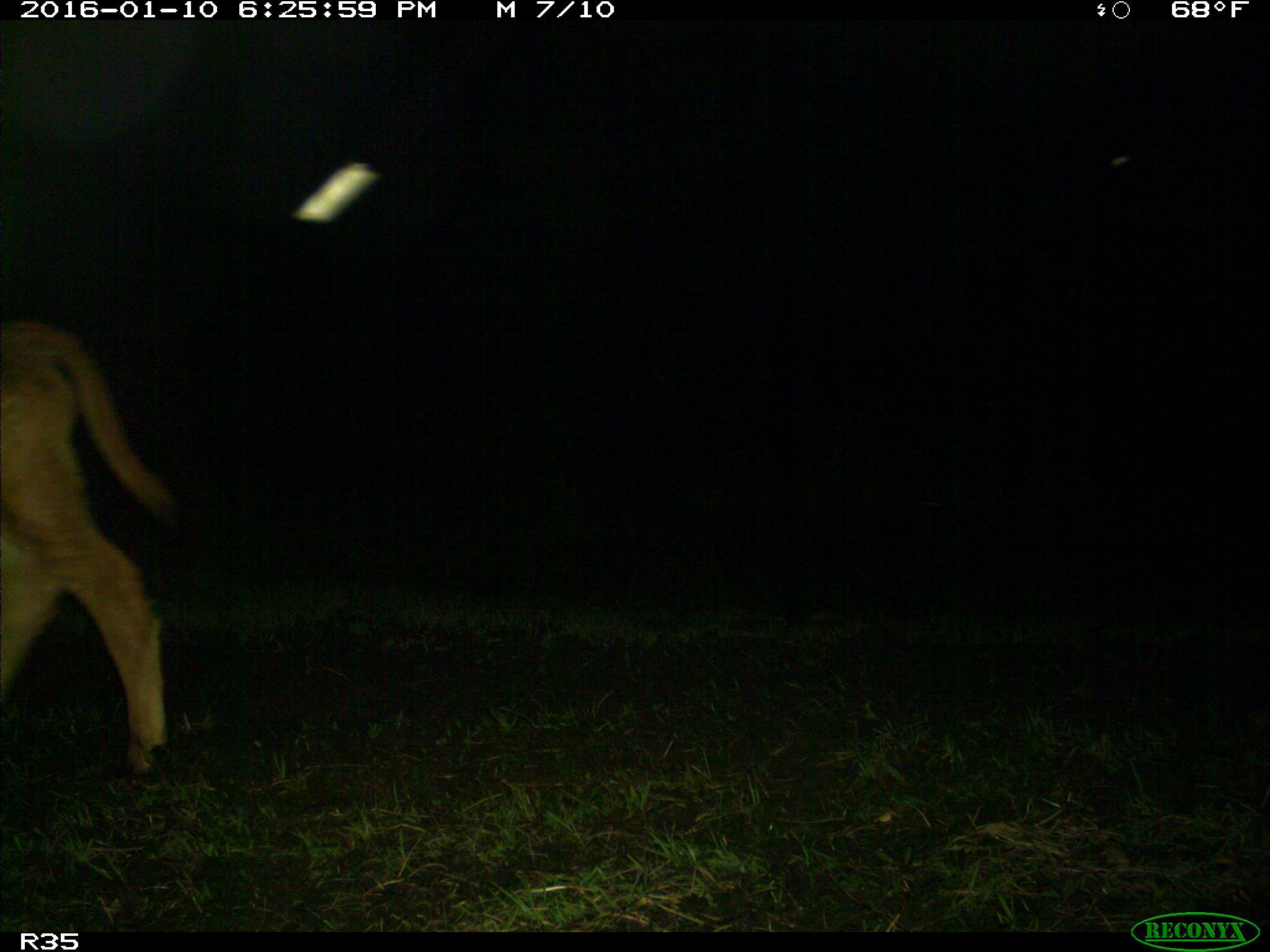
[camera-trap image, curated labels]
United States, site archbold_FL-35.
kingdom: Animalia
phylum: Chordata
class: Mammalia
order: Artiodactyla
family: Bovidae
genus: Bos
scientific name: Bos taurus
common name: domestic cow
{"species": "Bos taurus (domestic cow)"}